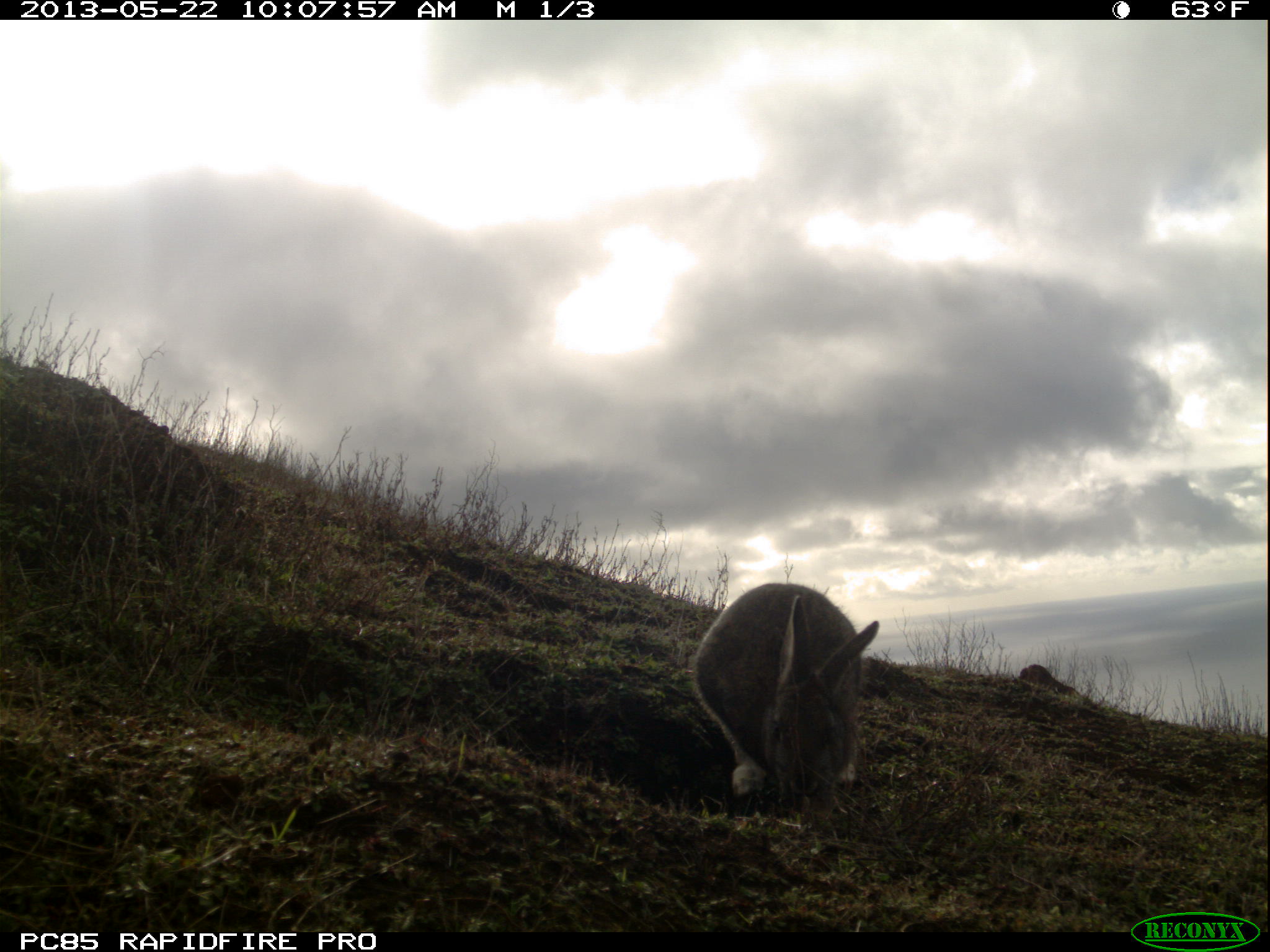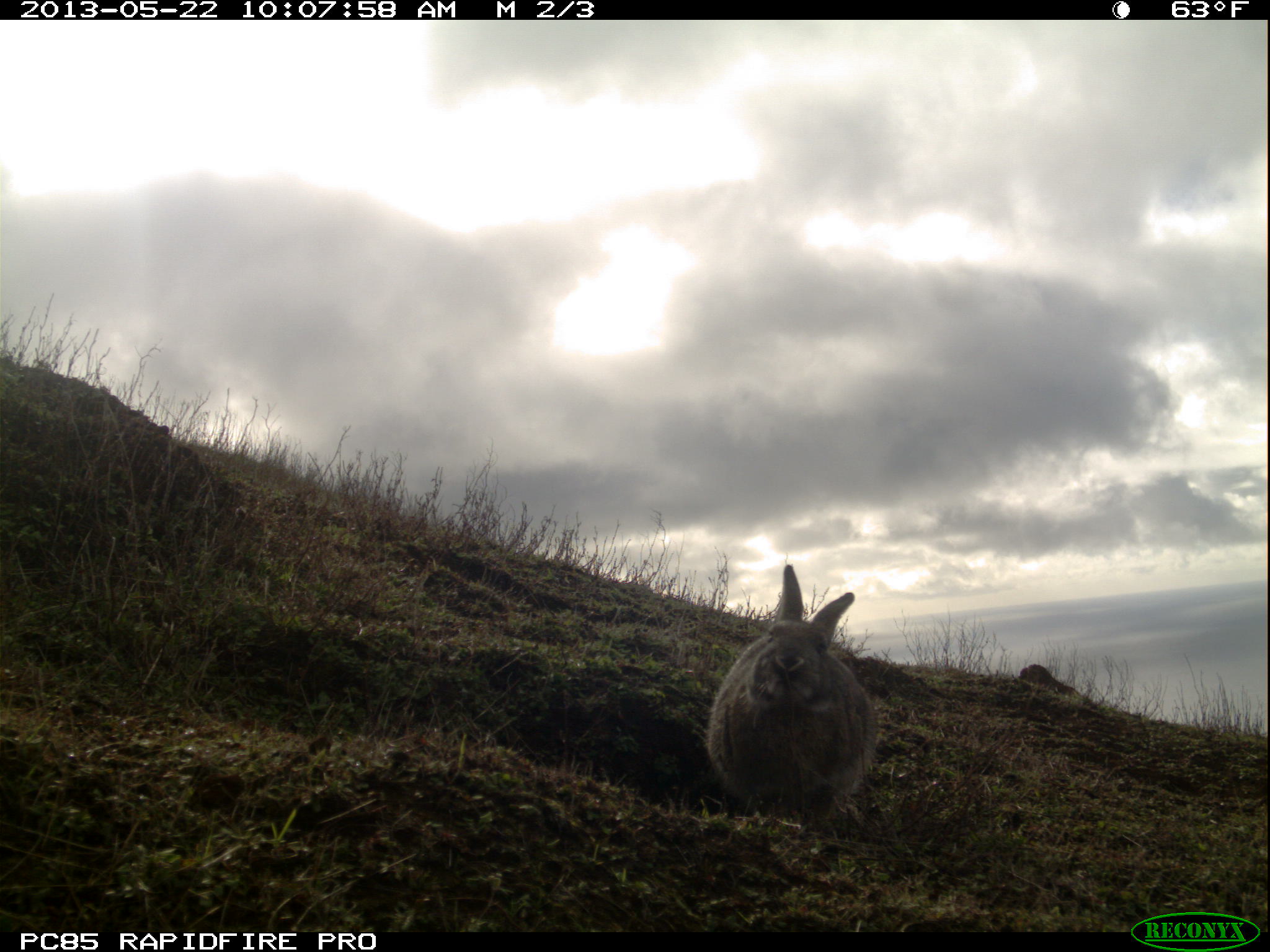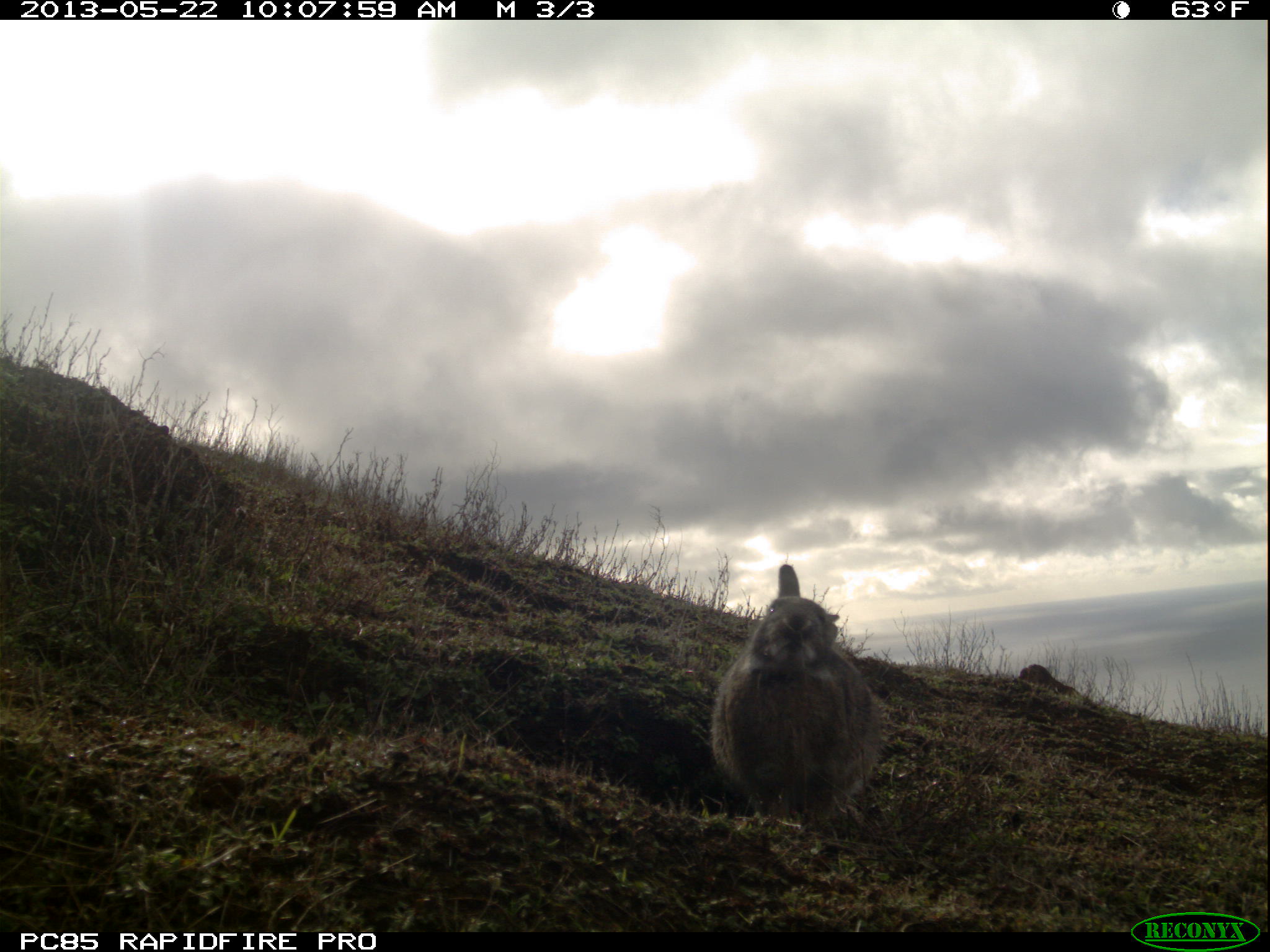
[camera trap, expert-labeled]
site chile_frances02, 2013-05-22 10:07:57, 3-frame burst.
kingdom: Animalia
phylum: Chordata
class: Mammalia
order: Lagomorpha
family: Leporidae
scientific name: Leporidae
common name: rabbits and hares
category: rabbit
Rabbit (rabbits and hares) (Leporidae).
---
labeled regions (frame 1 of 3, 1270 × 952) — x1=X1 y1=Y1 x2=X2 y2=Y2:
rabbit: x1=692 y1=580 x2=877 y2=817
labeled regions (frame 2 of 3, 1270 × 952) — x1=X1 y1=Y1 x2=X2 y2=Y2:
rabbit: x1=700 y1=564 x2=874 y2=830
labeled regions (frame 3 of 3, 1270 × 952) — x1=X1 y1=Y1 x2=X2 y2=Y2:
rabbit: x1=704 y1=562 x2=881 y2=832